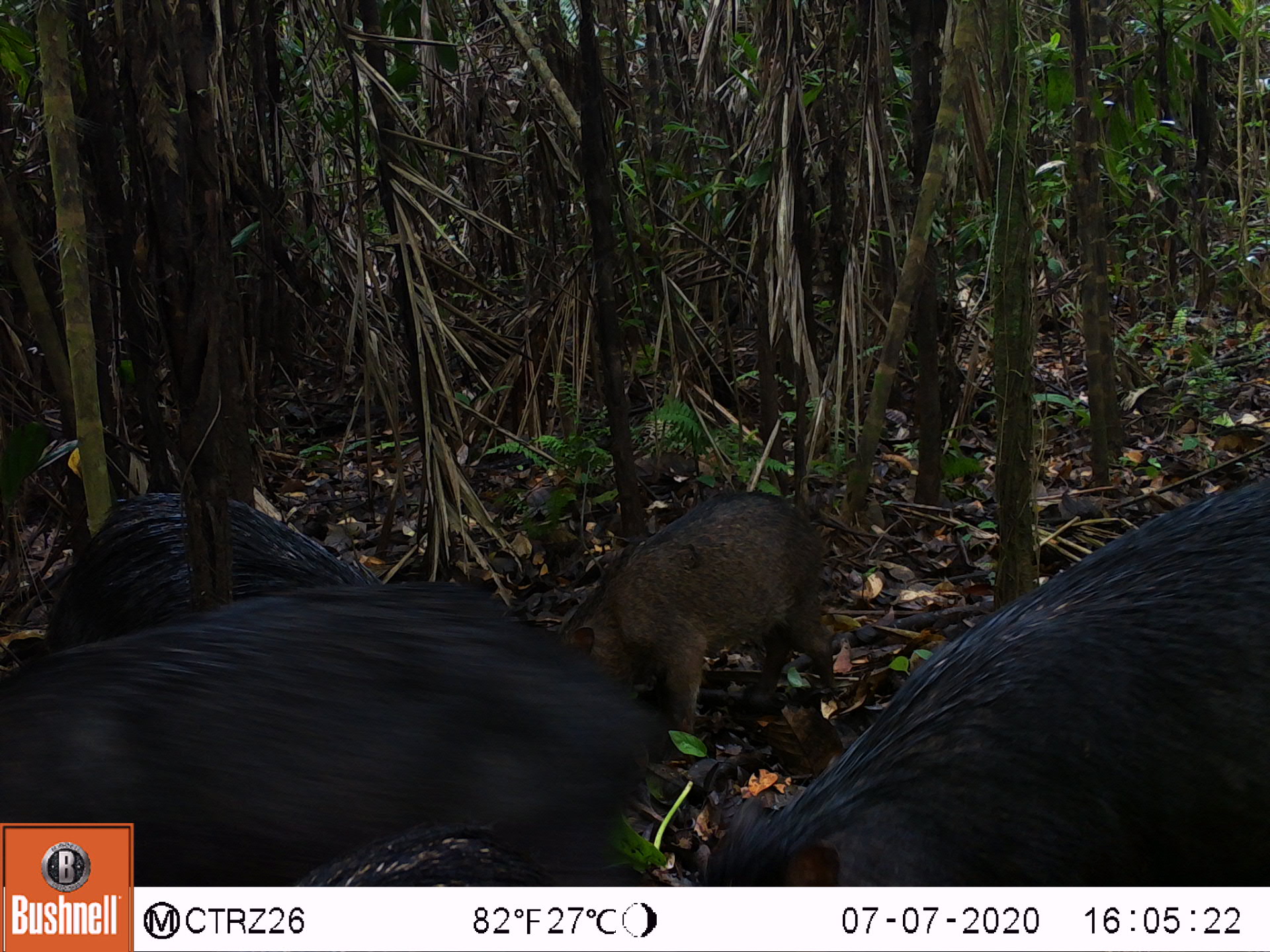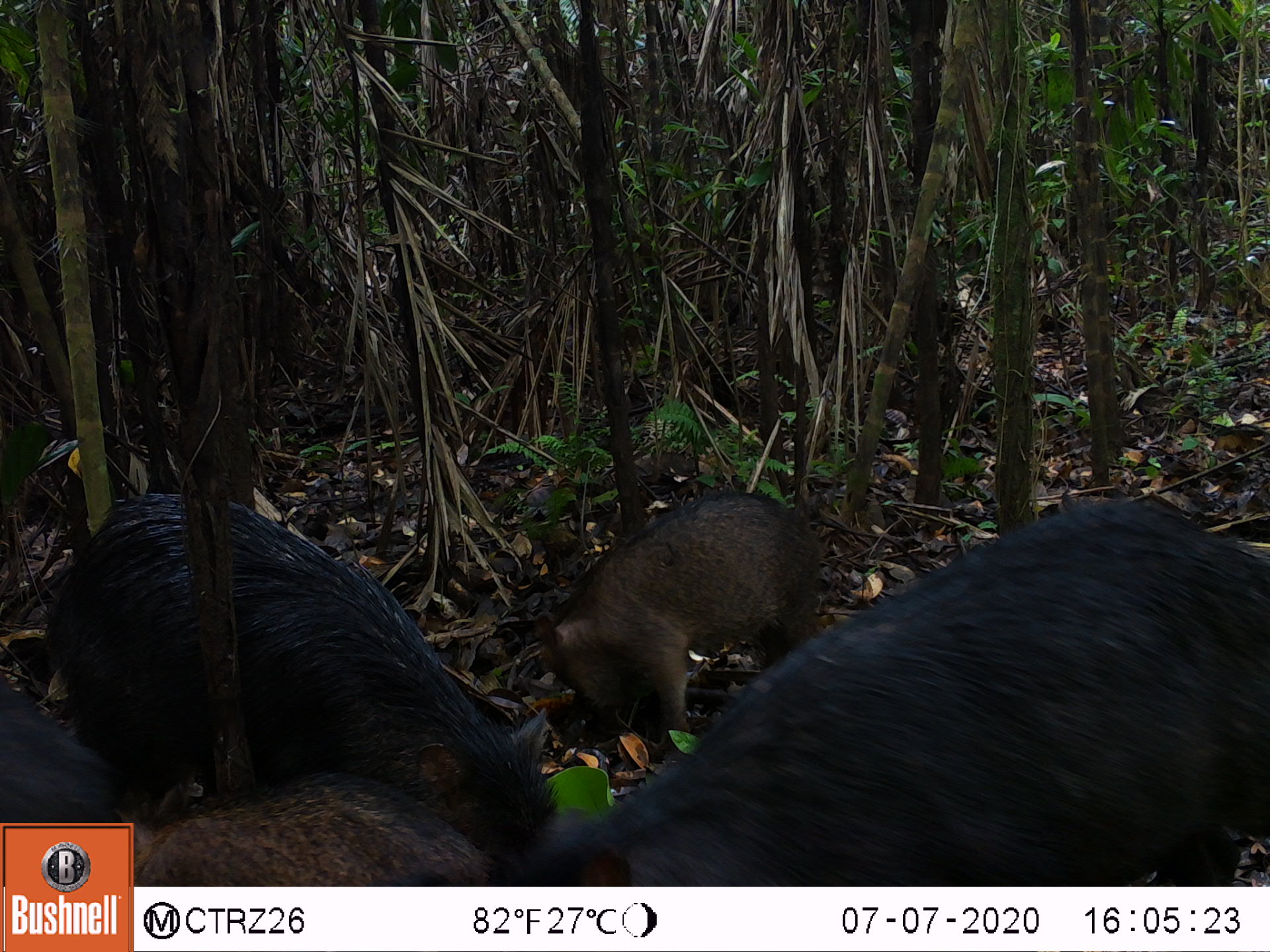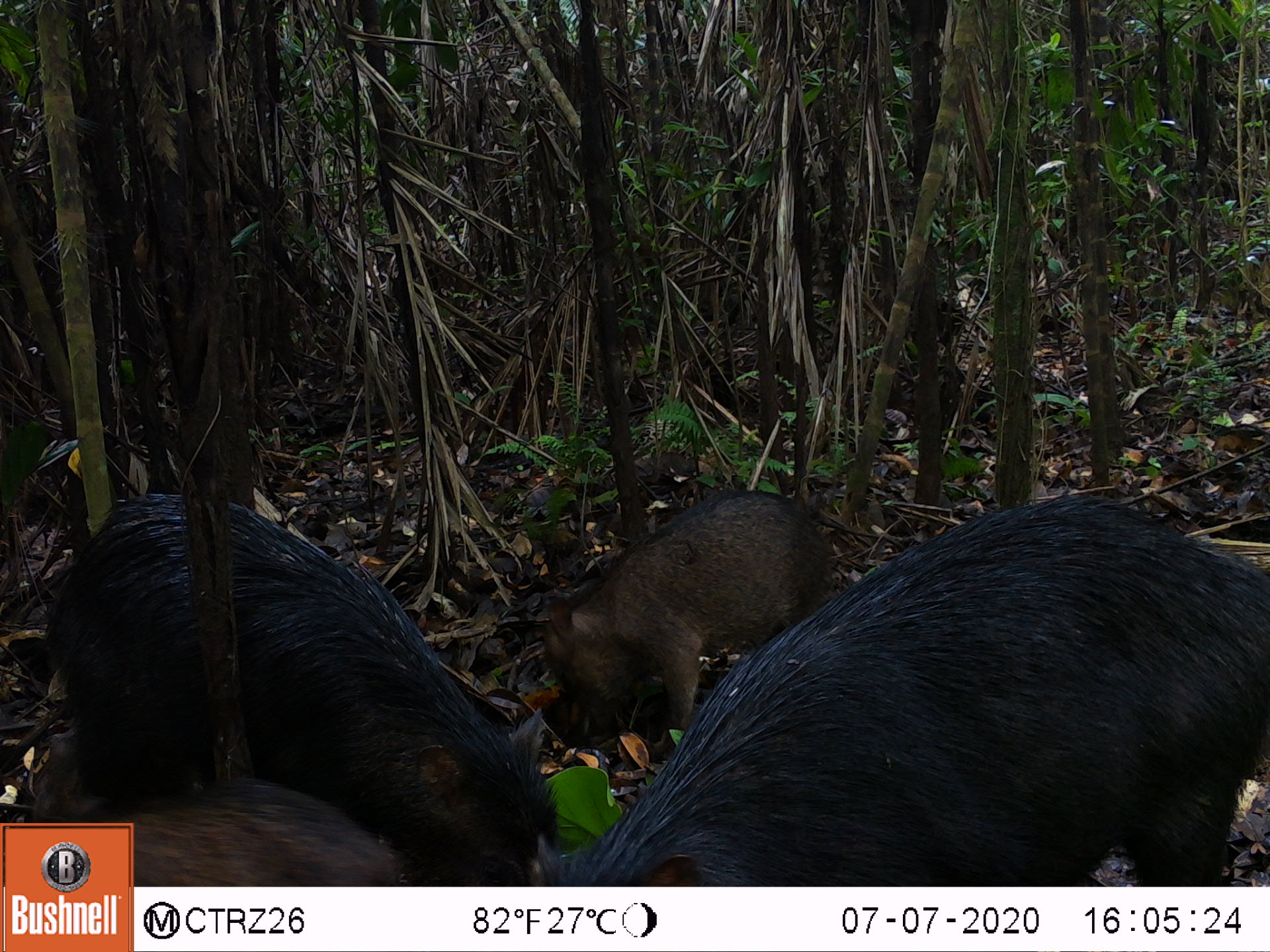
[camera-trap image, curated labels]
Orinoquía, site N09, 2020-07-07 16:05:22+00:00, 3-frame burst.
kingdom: Animalia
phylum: Chordata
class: Mammalia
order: Artiodactyla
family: Tayassuidae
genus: Tayassu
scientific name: Tayassu pecari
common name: white-lipped peccary